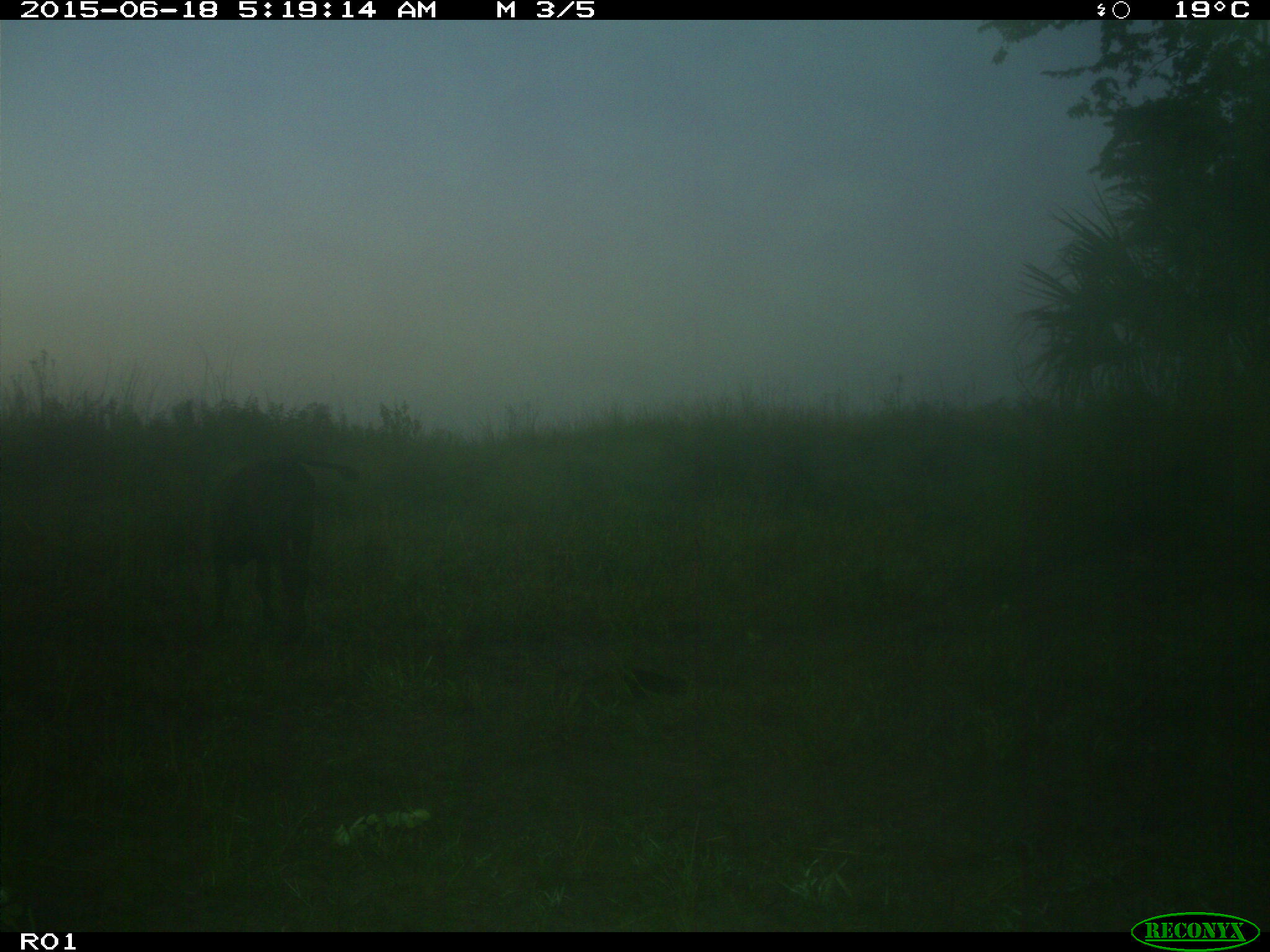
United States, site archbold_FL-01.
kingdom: Animalia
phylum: Chordata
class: Mammalia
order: Artiodactyla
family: Bovidae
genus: Bos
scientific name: Bos taurus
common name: domestic cow